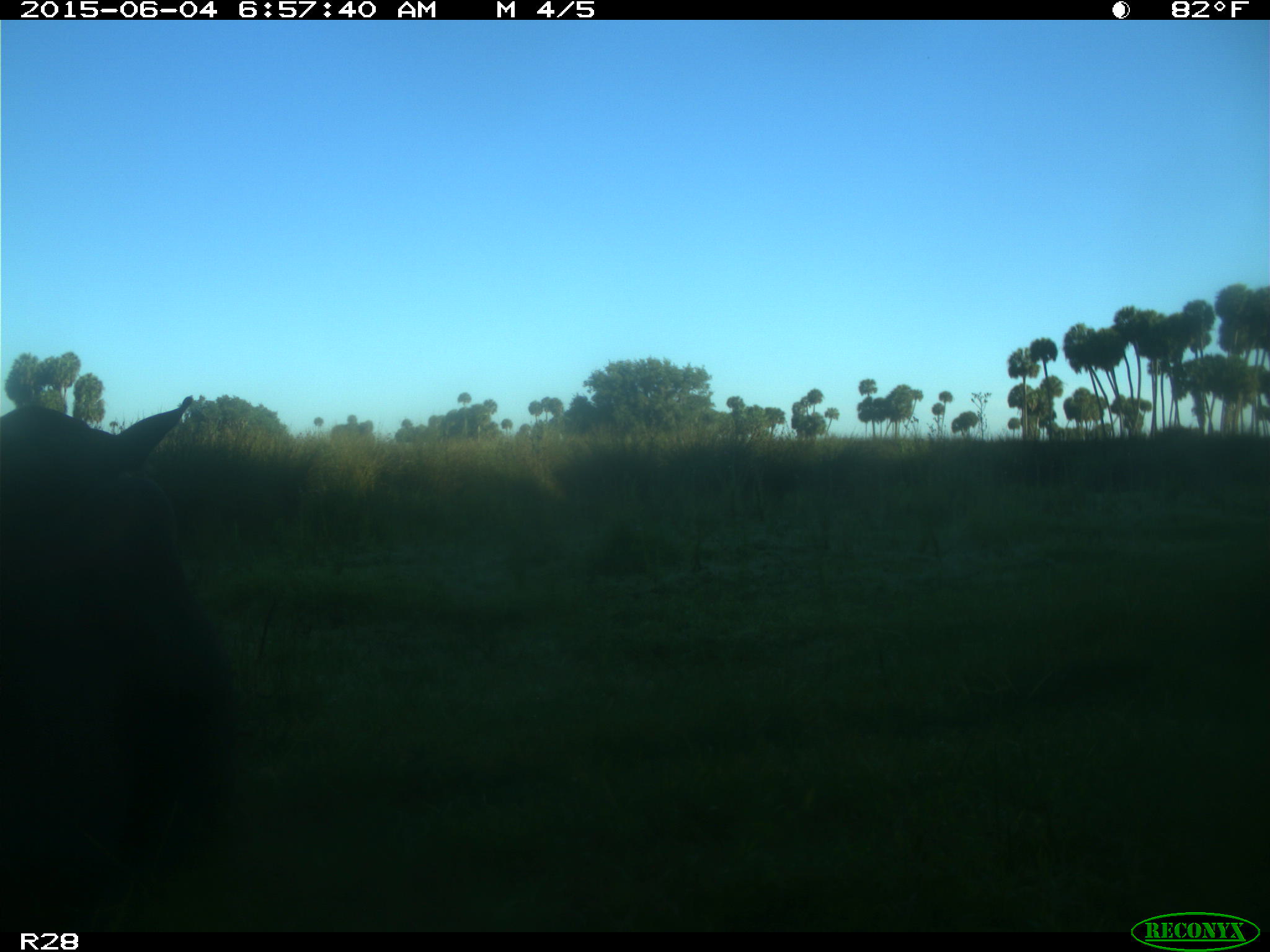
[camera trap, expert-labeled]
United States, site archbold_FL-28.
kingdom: Animalia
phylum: Chordata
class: Mammalia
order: Artiodactyla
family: Bovidae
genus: Bos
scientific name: Bos taurus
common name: domestic cow